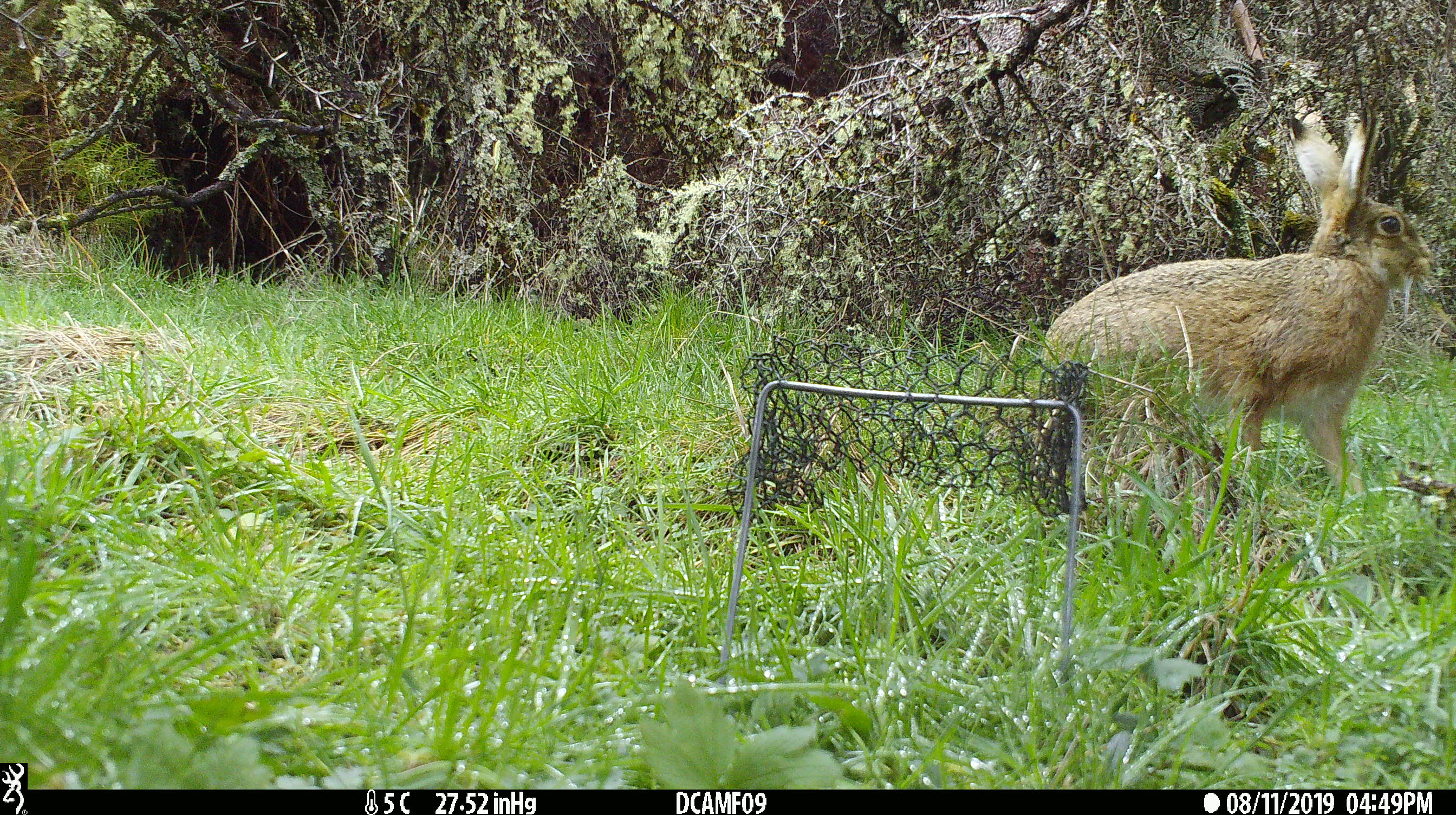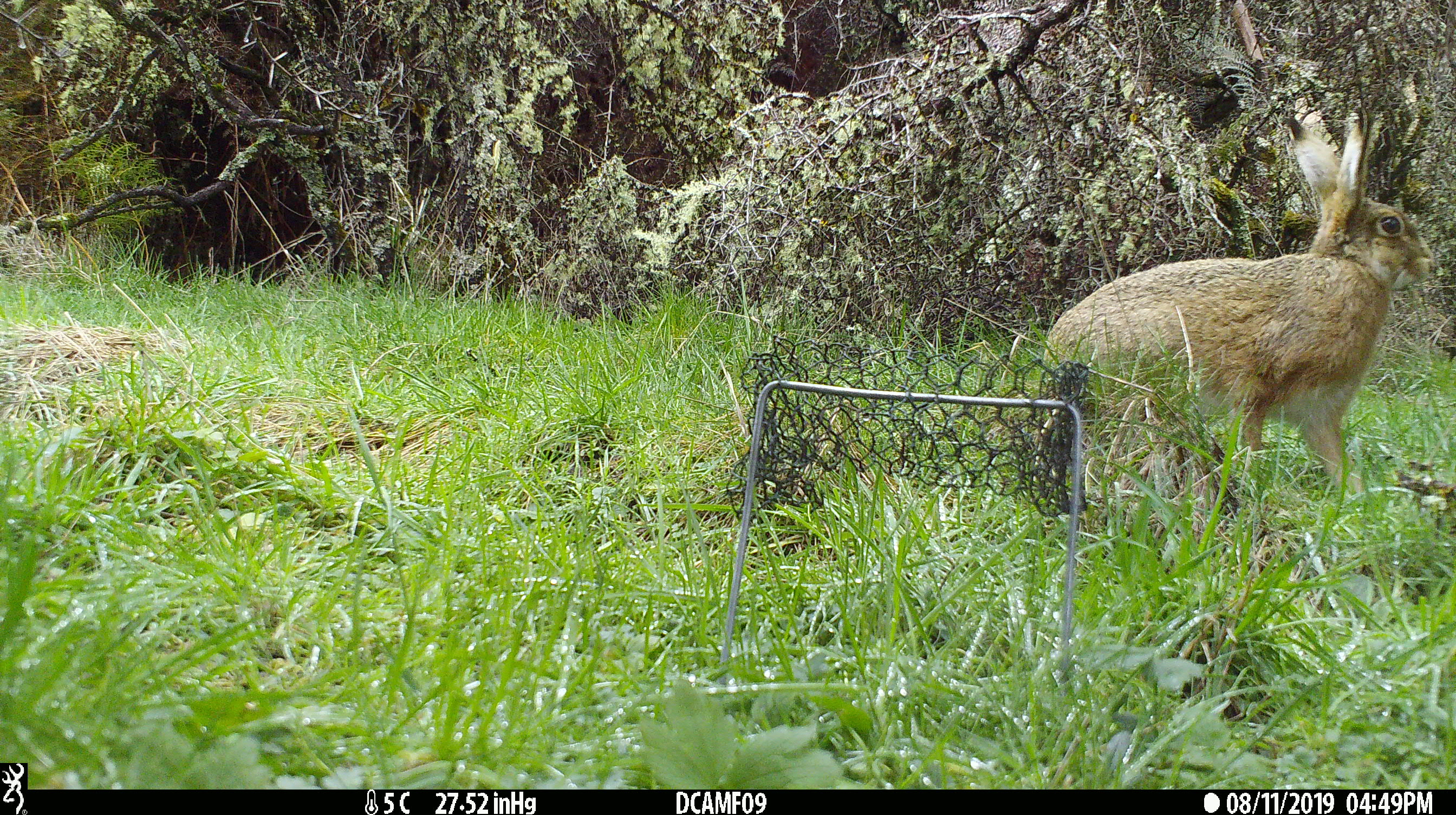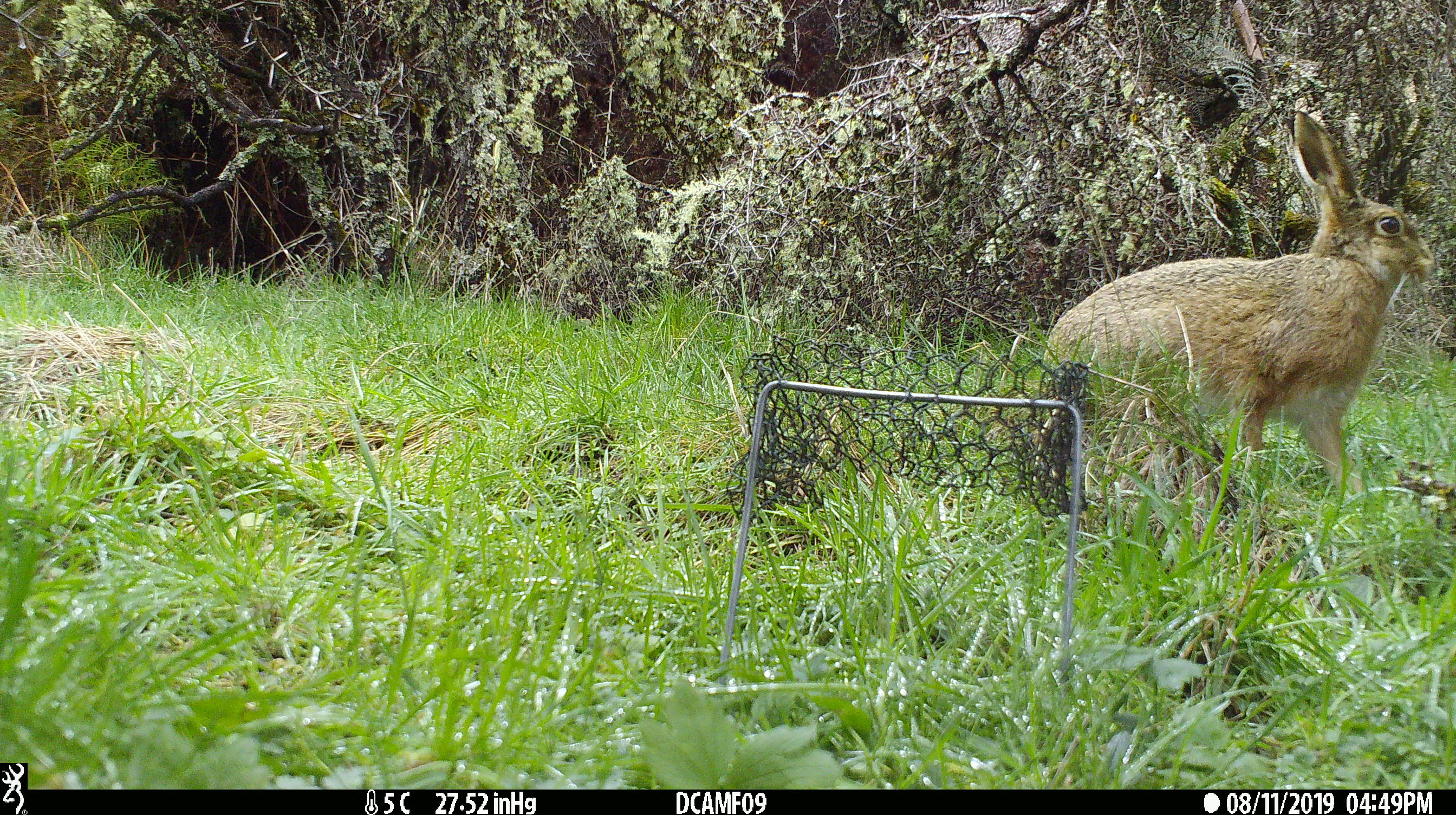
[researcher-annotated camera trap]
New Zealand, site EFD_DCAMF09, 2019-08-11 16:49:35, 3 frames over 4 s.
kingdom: Animalia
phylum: Chordata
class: Mammalia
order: Lagomorpha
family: Leporidae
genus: Lepus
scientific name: Lepus europaeus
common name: brown hare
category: hare